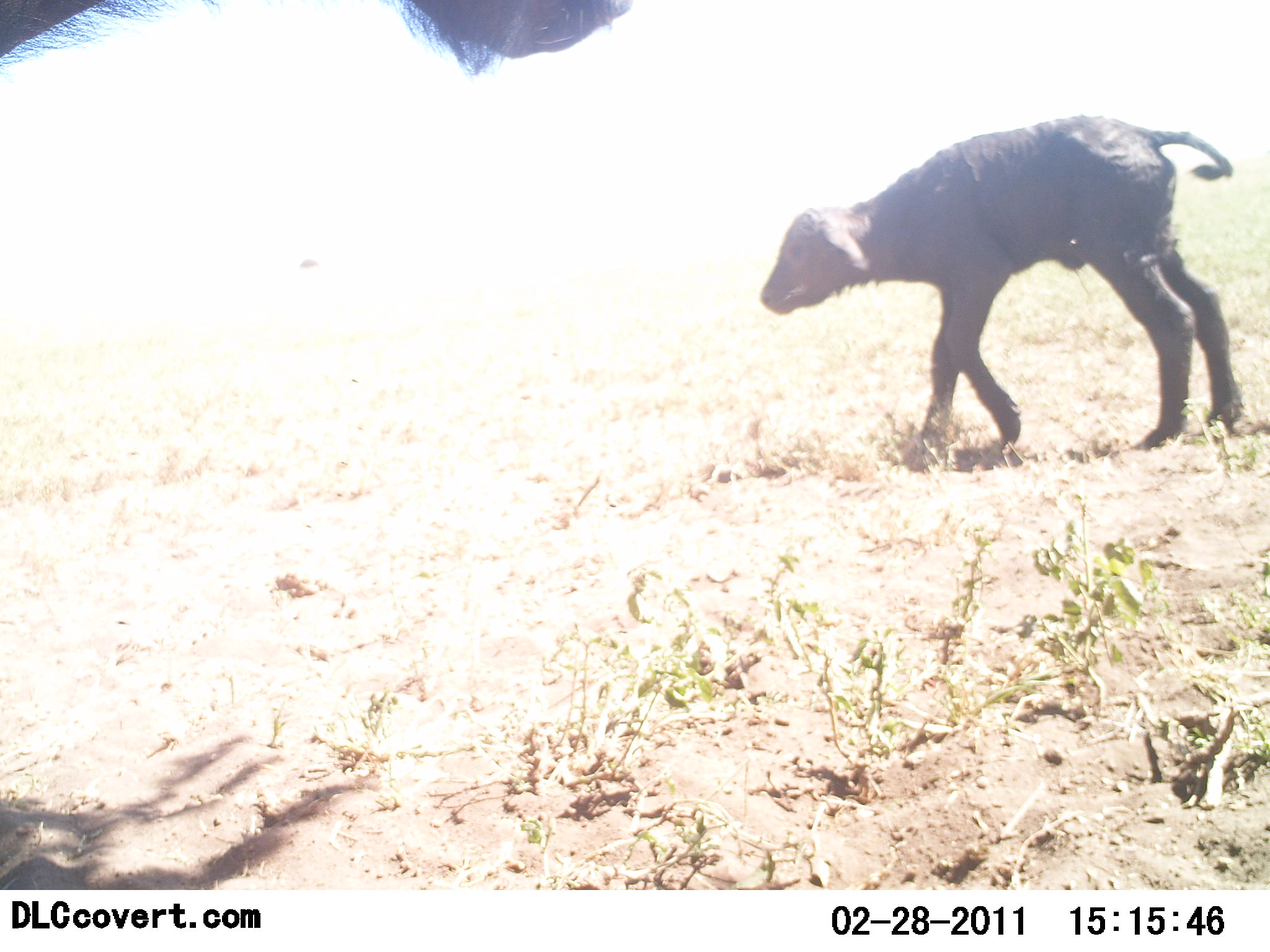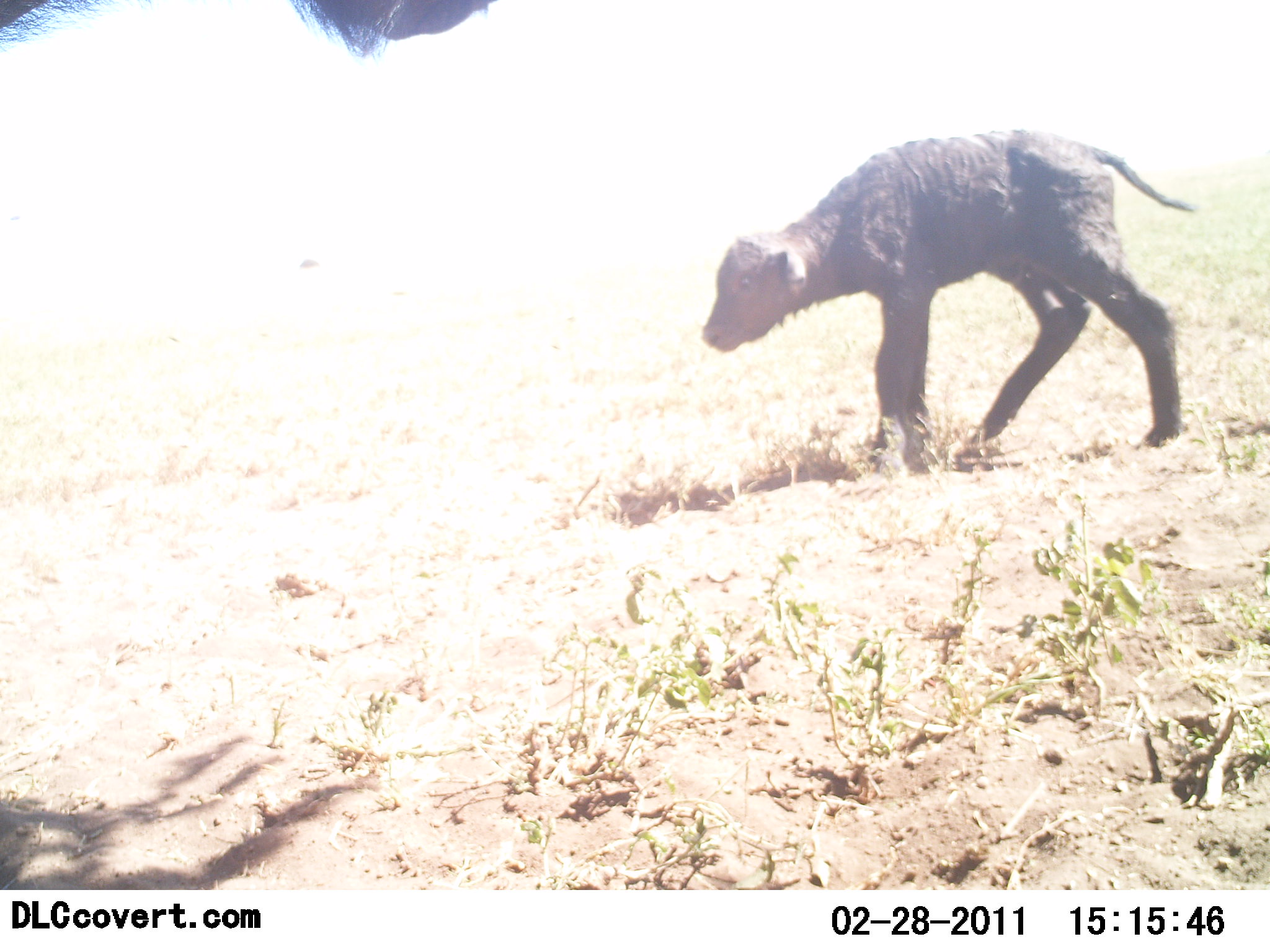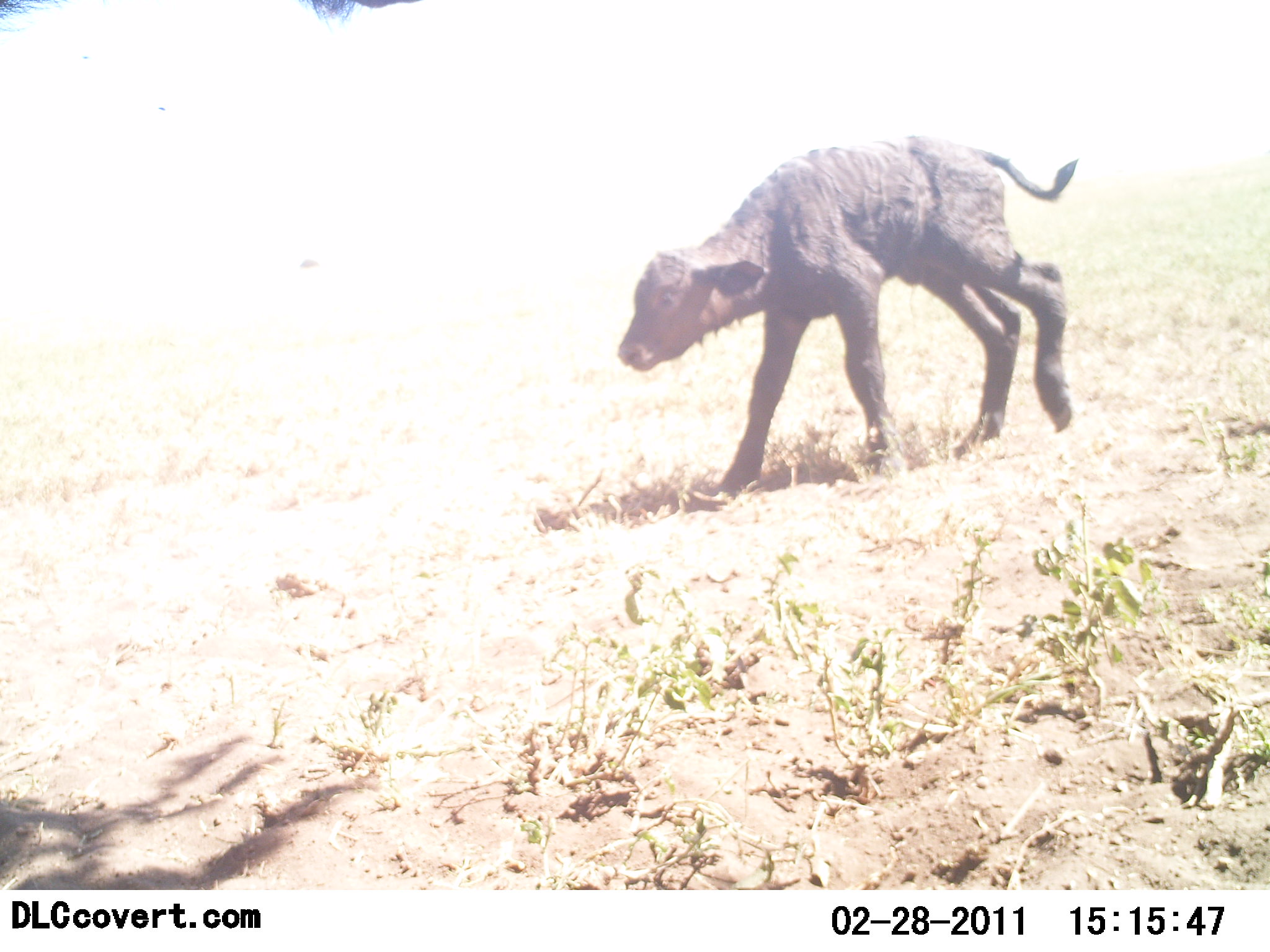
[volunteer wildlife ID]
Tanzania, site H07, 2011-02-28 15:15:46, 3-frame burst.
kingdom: Animalia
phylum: Chordata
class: Mammalia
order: Artiodactyla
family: Bovidae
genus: Syncerus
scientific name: Syncerus caffer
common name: cape buffalo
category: buffalo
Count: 2.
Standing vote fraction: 33%.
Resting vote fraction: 0%.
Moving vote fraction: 92%.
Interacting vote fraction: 0%.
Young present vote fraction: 92%.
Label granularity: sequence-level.